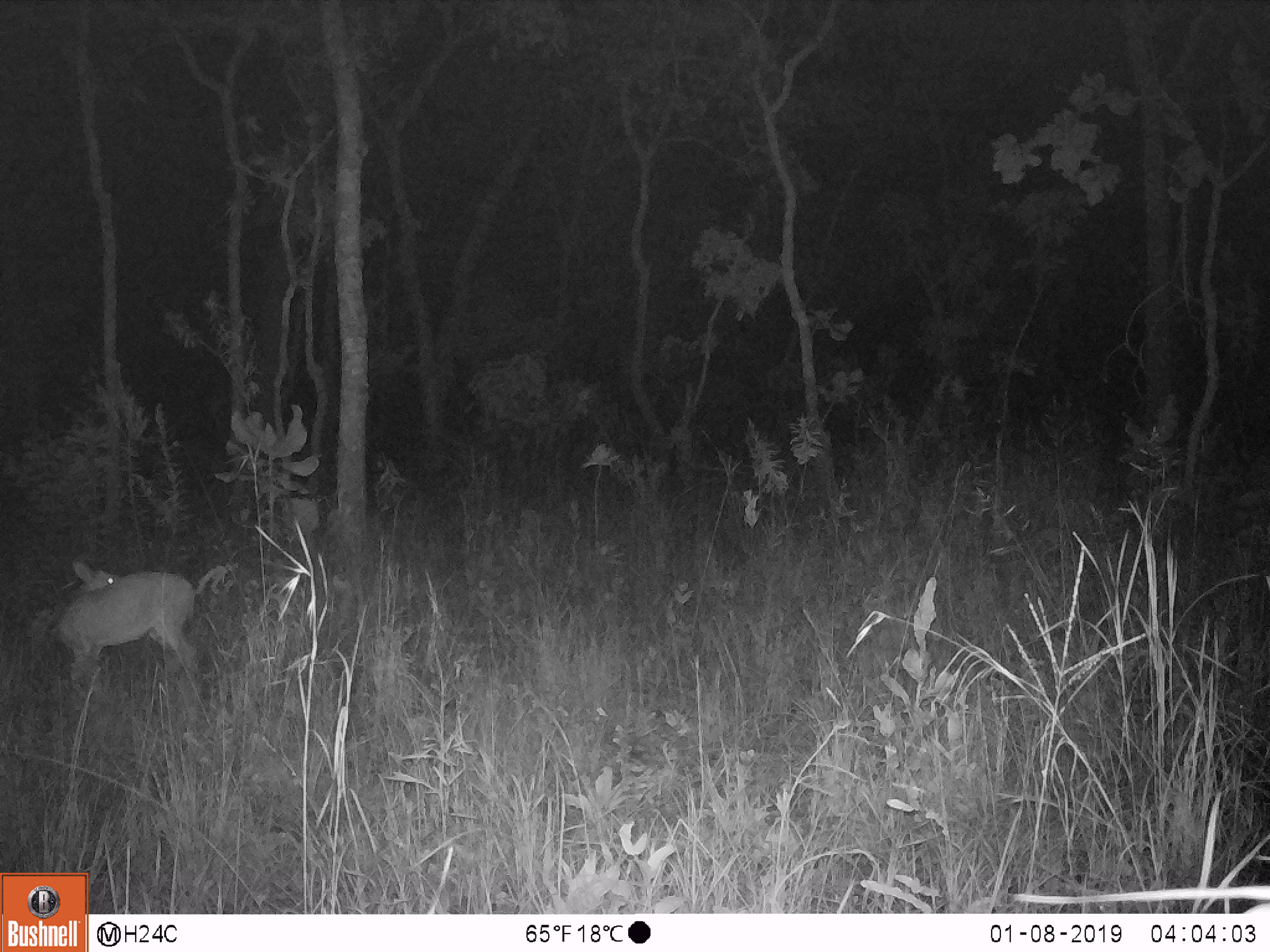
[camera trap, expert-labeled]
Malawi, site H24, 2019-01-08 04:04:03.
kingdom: Animalia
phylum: Chordata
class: Mammalia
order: Artiodactyla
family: Bovidae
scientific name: Antilopinae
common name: small antelope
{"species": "small antelope (Antilopinae)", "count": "1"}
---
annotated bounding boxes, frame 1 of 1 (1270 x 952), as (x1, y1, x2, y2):
small antelope: (49, 557, 201, 685)